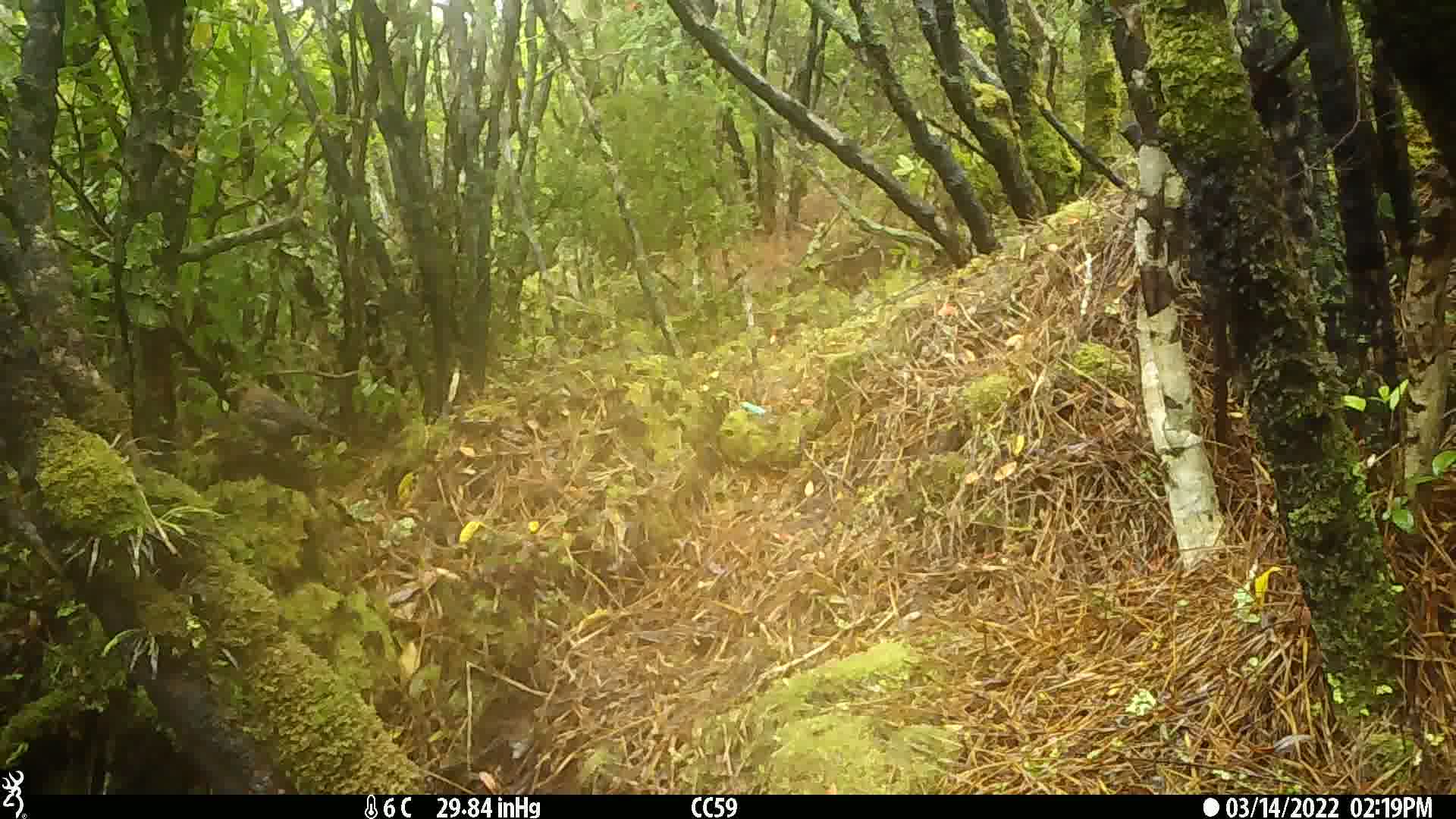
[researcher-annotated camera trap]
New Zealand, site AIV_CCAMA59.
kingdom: Animalia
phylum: Chordata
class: Aves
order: Passeriformes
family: Turdidae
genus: Turdus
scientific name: Turdus merula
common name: eurasian blackbird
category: blackbird